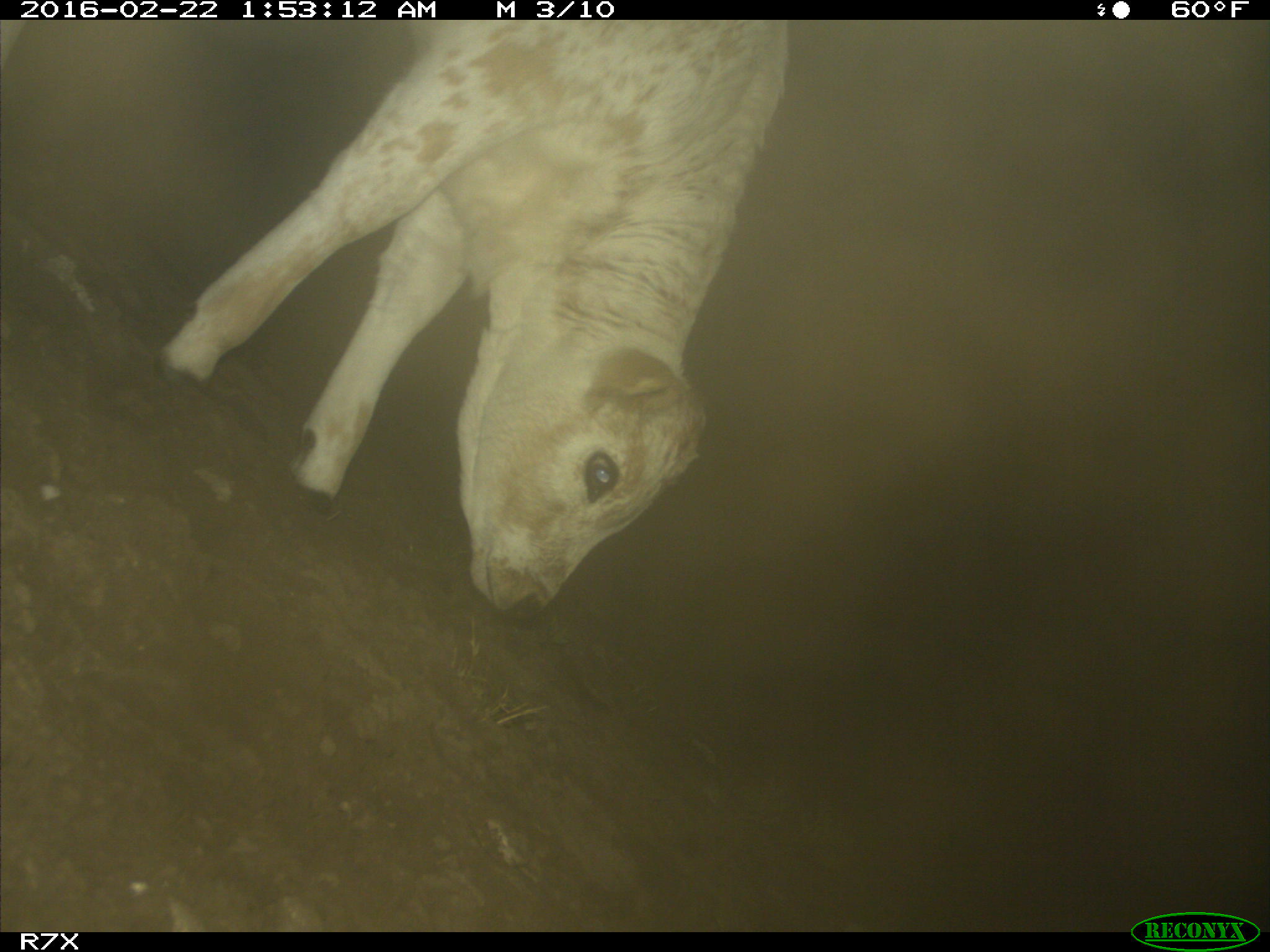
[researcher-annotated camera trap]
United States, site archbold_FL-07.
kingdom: Animalia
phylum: Chordata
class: Mammalia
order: Artiodactyla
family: Bovidae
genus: Bos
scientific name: Bos taurus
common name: domestic cow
Bos taurus (domestic cow).